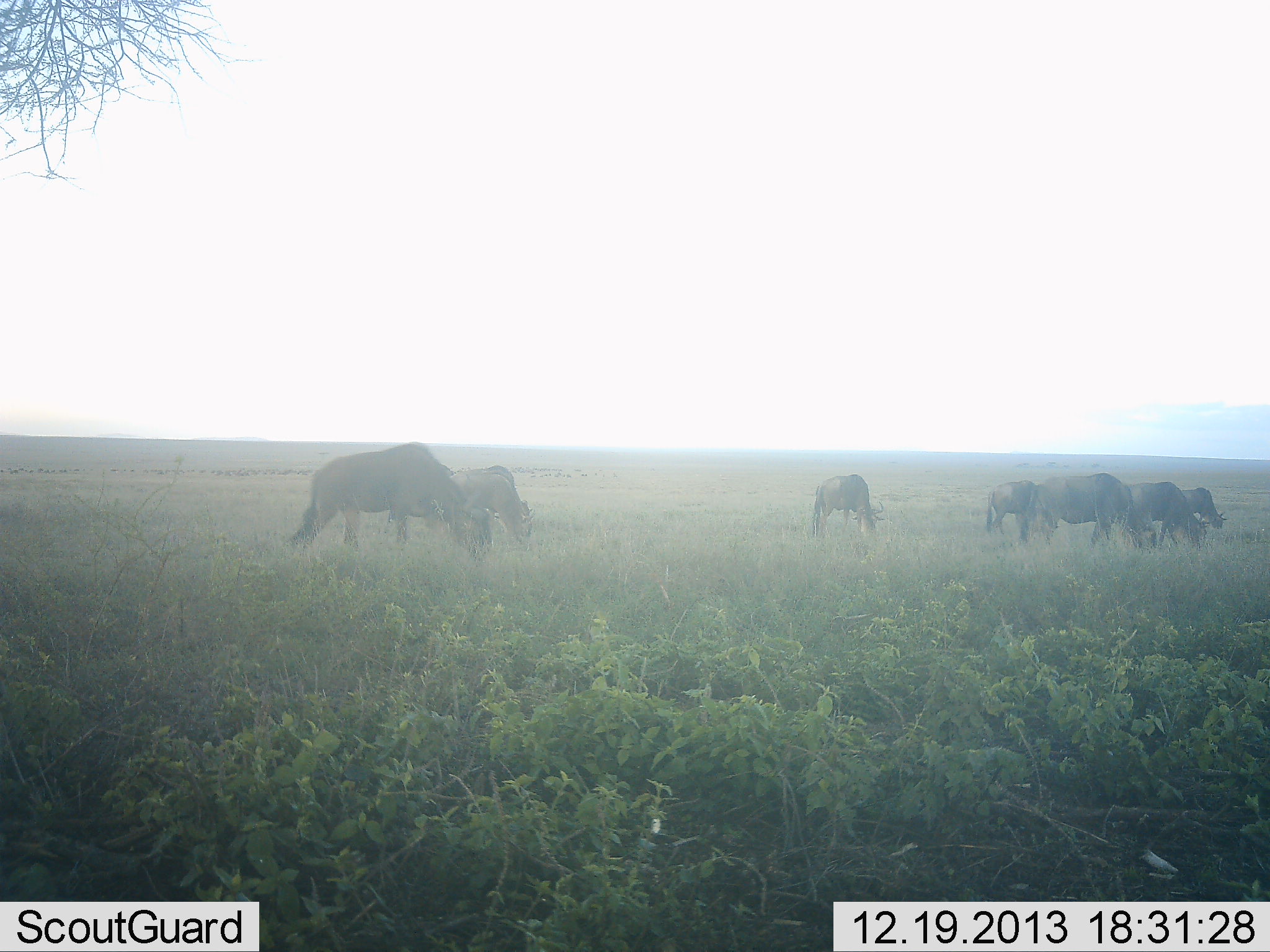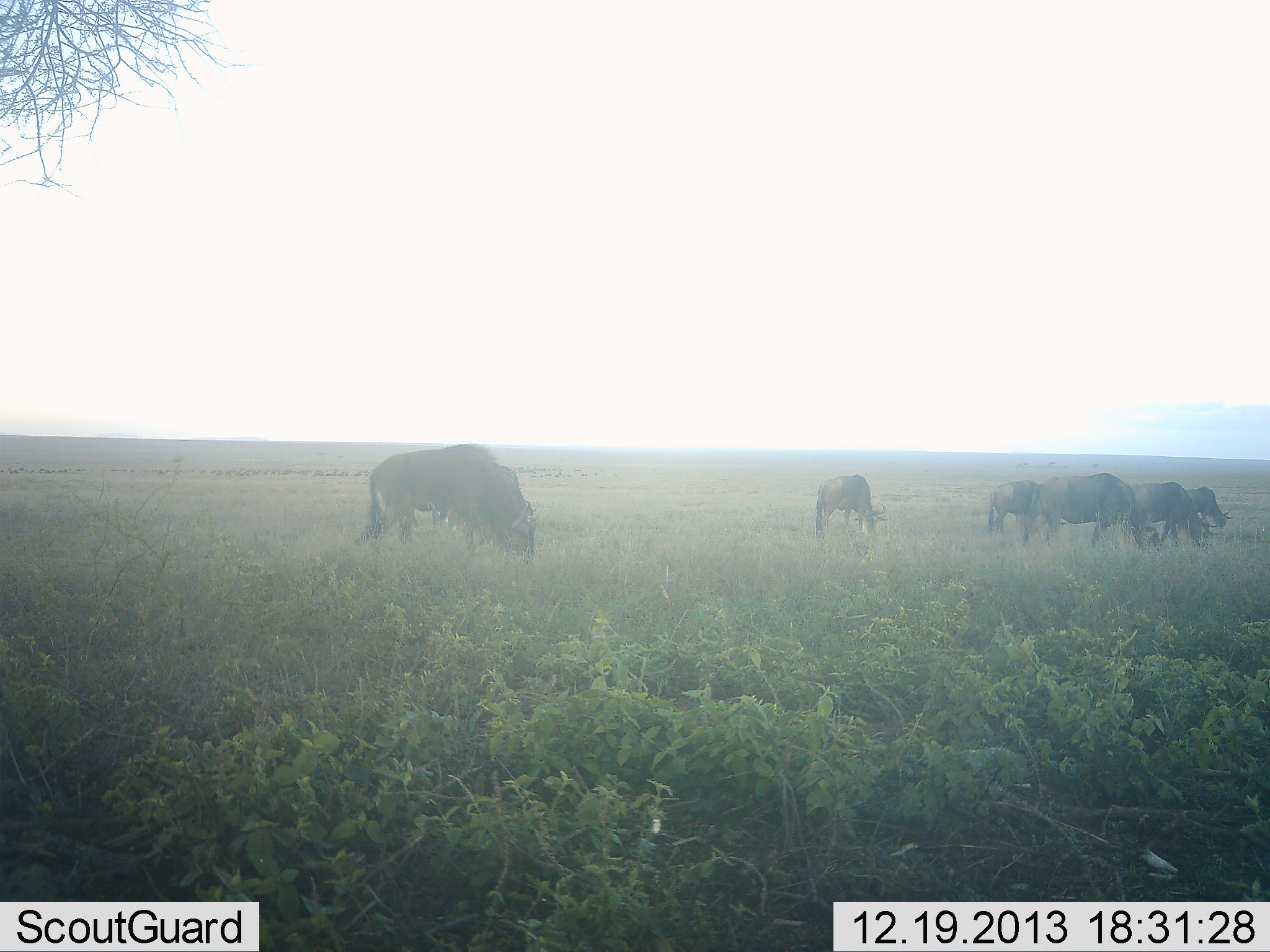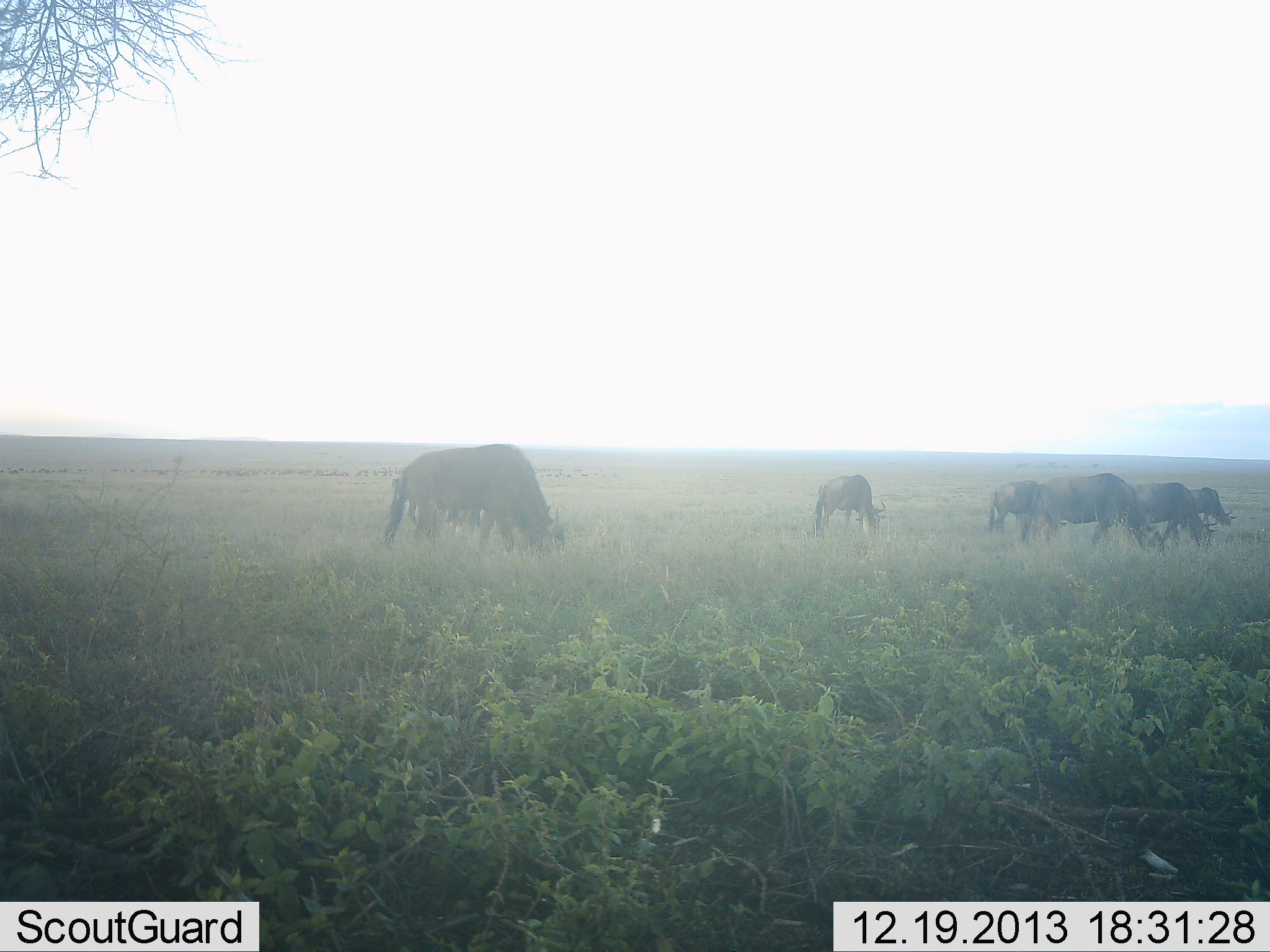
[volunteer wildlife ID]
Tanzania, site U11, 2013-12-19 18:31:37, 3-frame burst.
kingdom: Animalia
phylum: Chordata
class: Mammalia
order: Artiodactyla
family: Bovidae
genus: Connochaetes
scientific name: Connochaetes taurinus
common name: blue wildebeest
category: wildebeest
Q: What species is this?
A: Wildebeest (blue wildebeest) (Connochaetes taurinus).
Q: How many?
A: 7.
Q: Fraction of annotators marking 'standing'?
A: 10%.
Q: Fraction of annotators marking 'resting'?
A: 0%.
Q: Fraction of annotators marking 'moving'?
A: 60%.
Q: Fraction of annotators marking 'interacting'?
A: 0%.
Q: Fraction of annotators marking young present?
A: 0%.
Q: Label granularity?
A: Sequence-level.